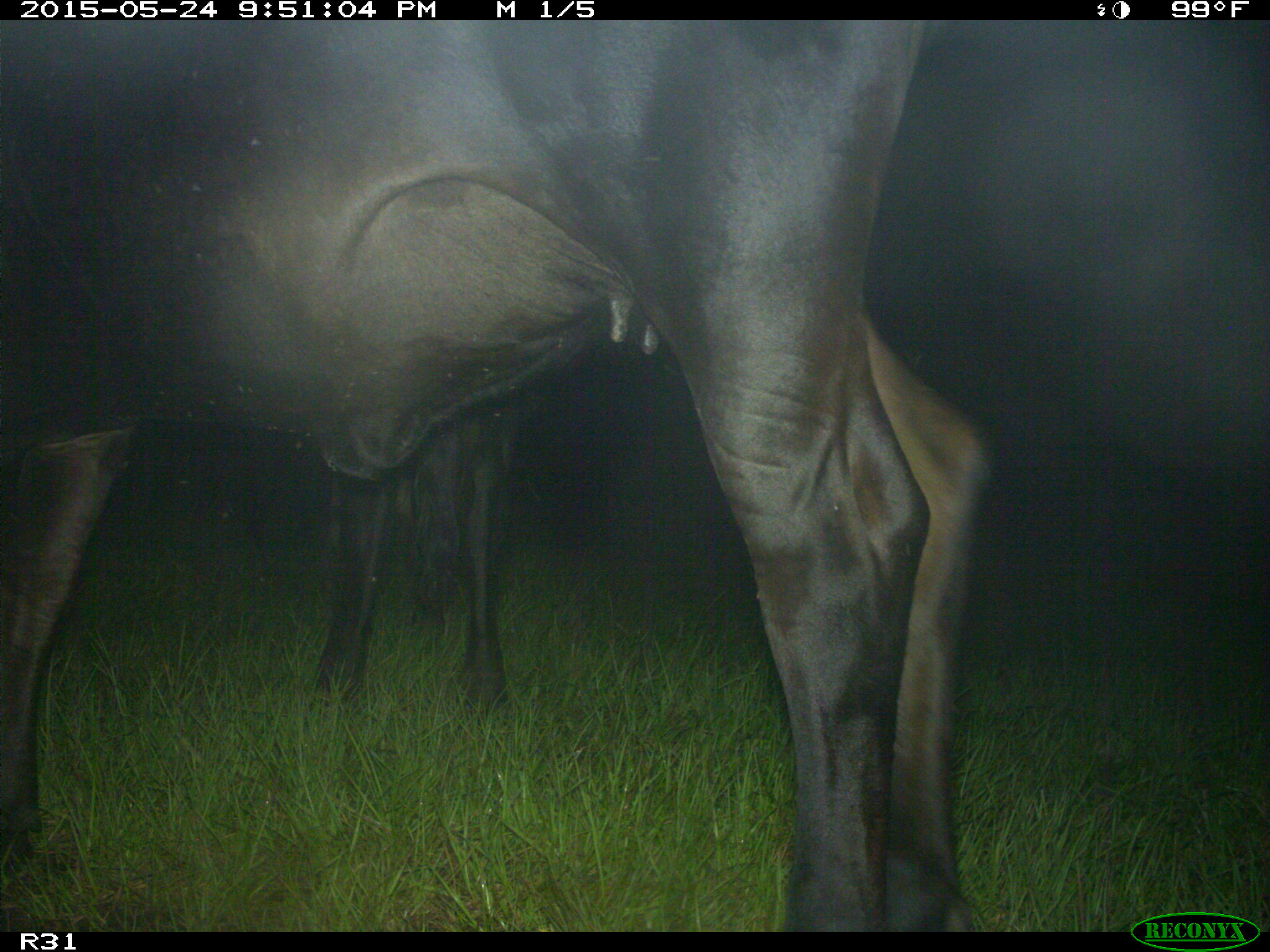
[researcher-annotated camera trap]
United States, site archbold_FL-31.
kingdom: Animalia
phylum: Chordata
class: Mammalia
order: Artiodactyla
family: Bovidae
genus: Bos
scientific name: Bos taurus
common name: domestic cow